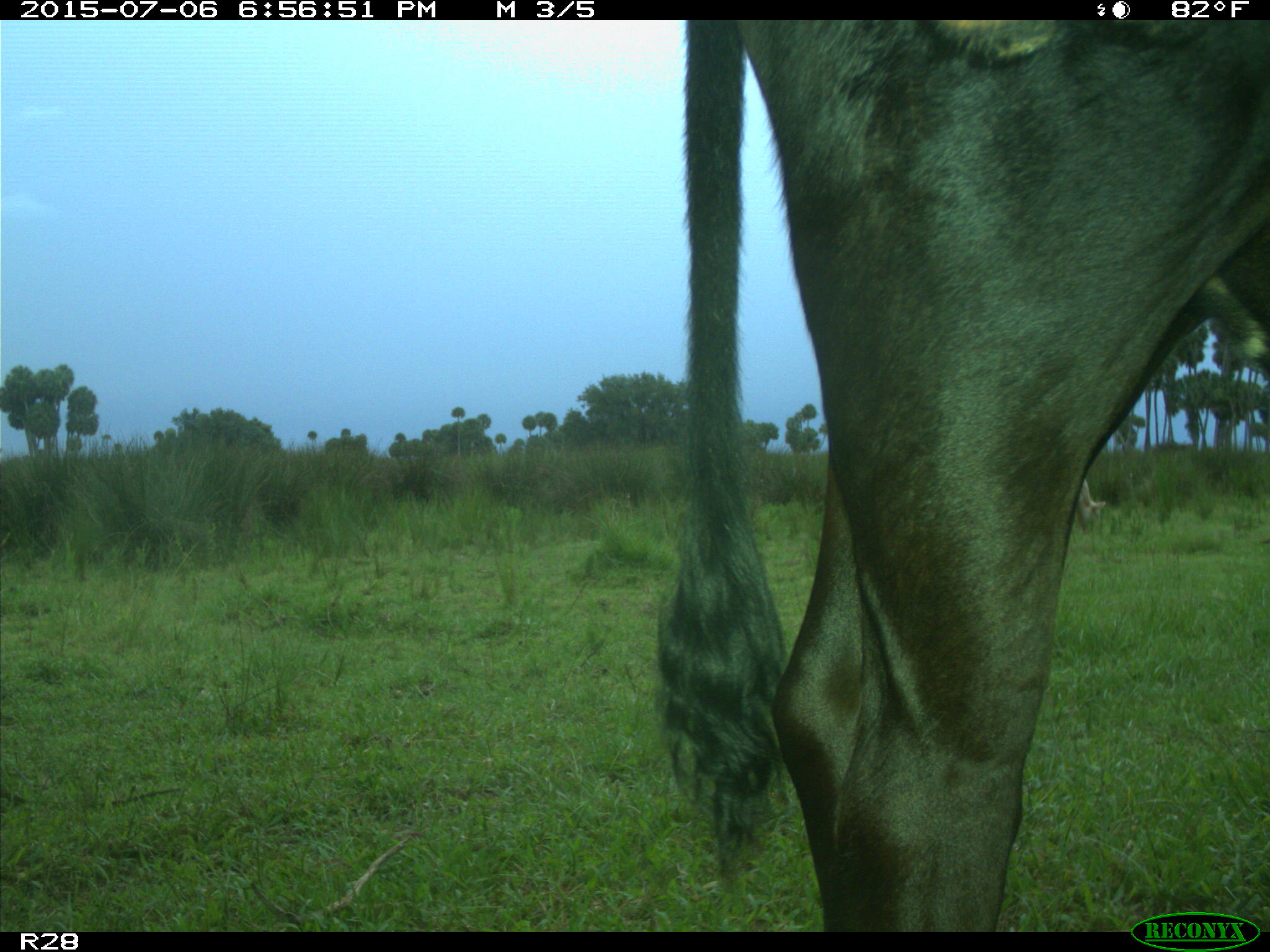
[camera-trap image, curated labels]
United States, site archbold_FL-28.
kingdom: Animalia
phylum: Chordata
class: Mammalia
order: Artiodactyla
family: Bovidae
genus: Bos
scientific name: Bos taurus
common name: domestic cow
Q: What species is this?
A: Bos taurus (domestic cow).